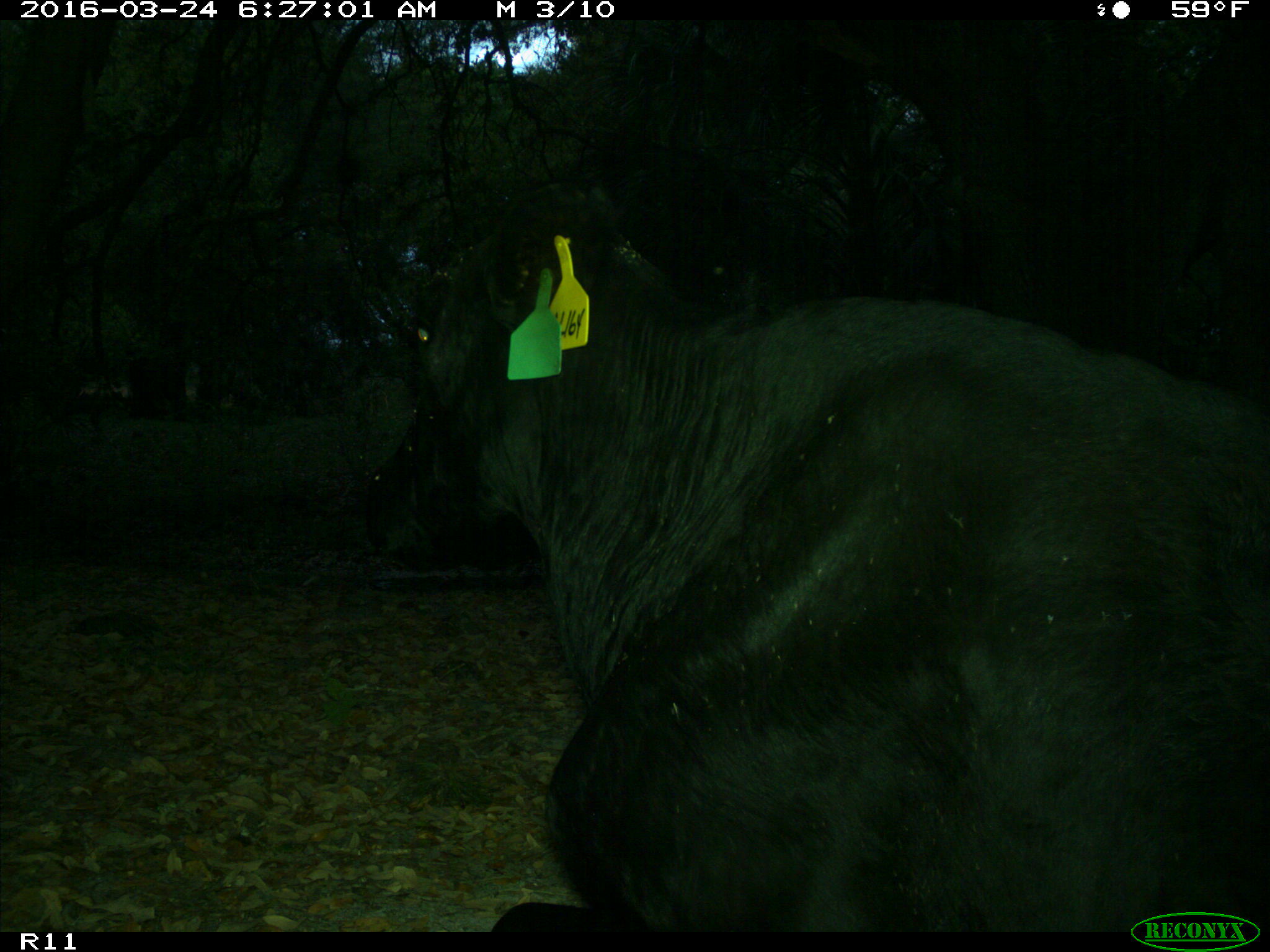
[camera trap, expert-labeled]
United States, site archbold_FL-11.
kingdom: Animalia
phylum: Chordata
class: Mammalia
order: Artiodactyla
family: Bovidae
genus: Bos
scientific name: Bos taurus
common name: domestic cow